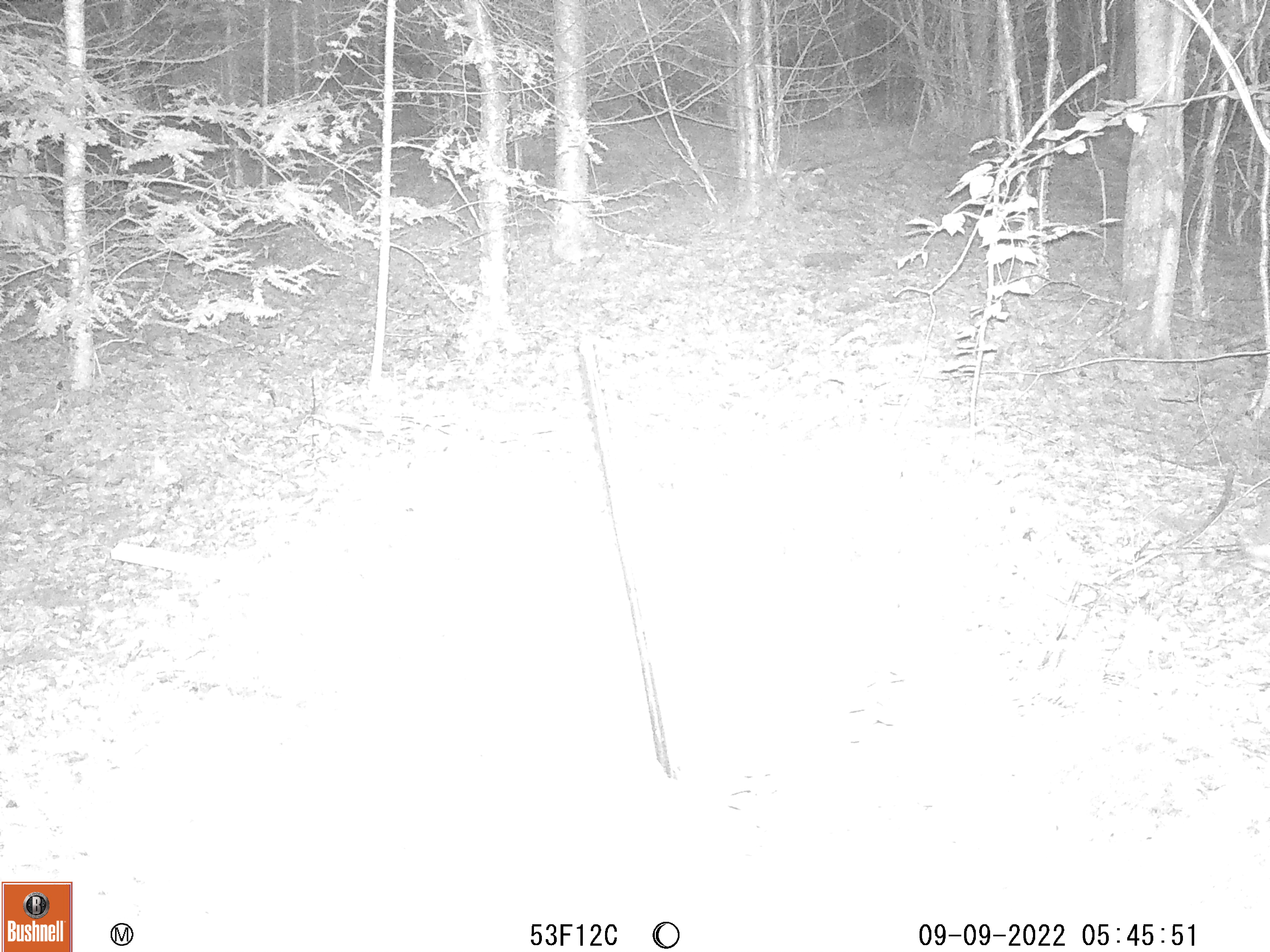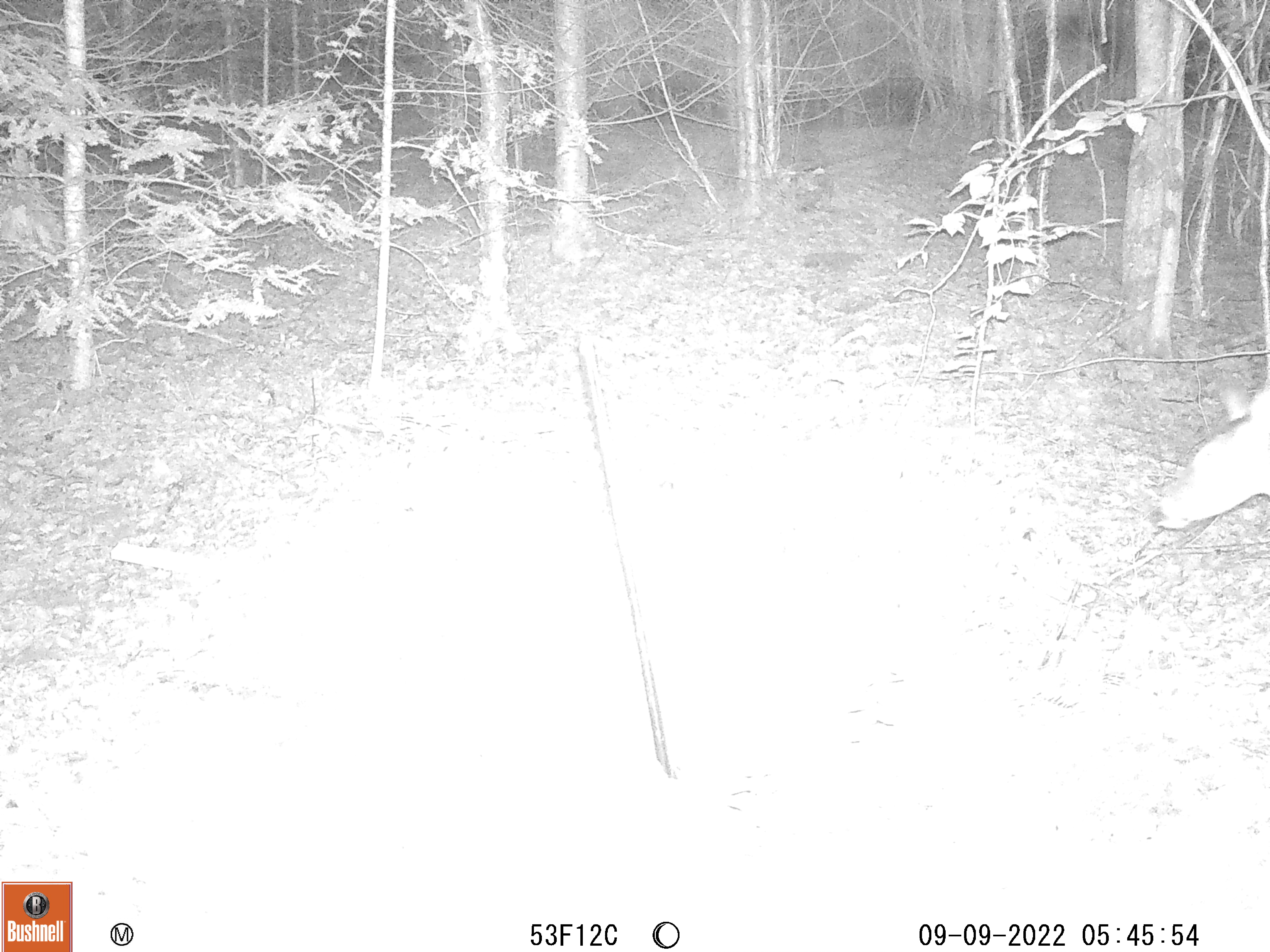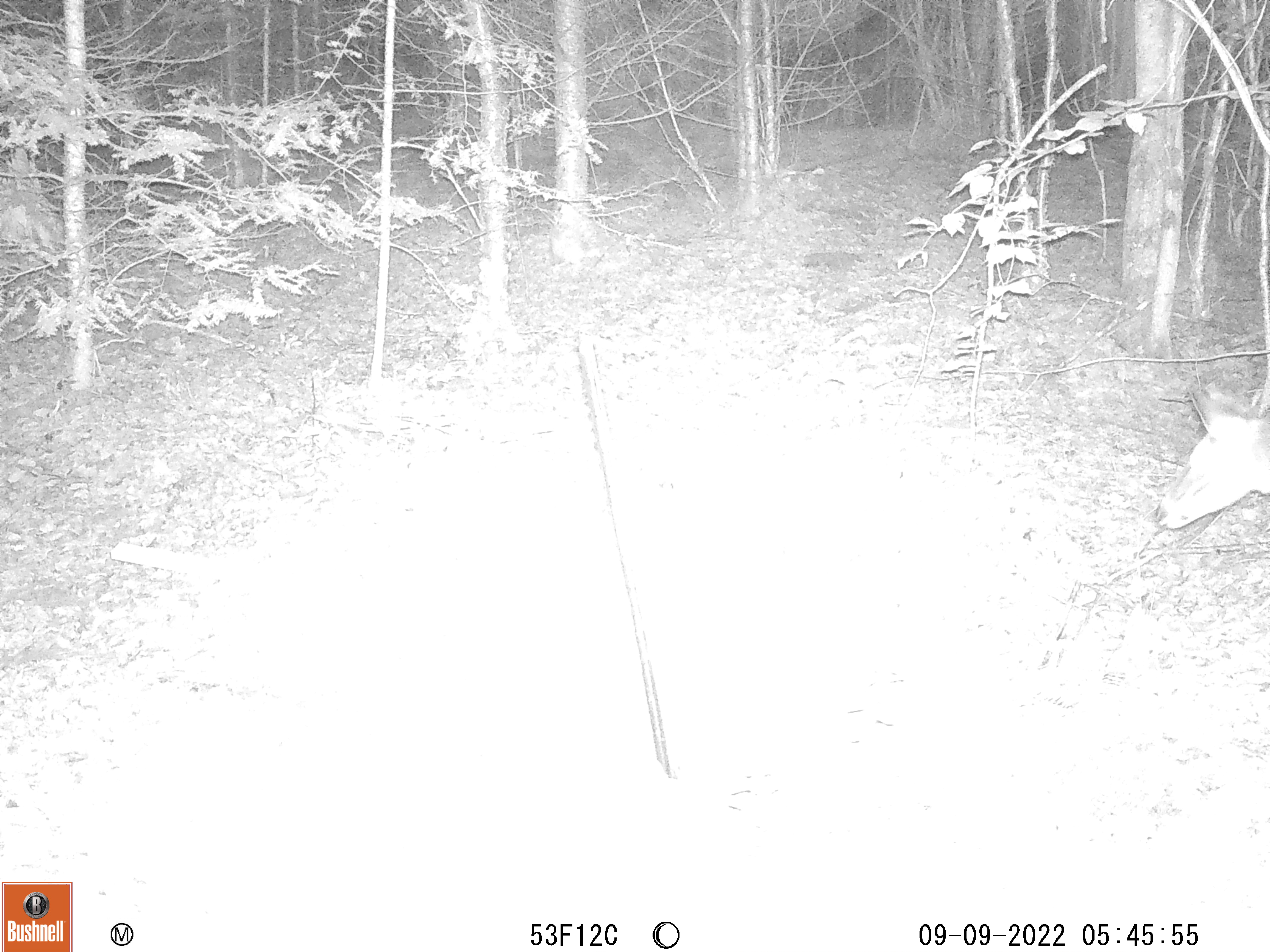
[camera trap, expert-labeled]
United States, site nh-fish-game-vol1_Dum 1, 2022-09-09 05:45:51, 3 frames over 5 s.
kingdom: Animalia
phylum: Chordata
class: Mammalia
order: Artiodactyla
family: Cervidae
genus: Odocoileus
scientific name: Odocoileus virginianus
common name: white-tailed deer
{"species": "white-tailed deer (Odocoileus virginianus)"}